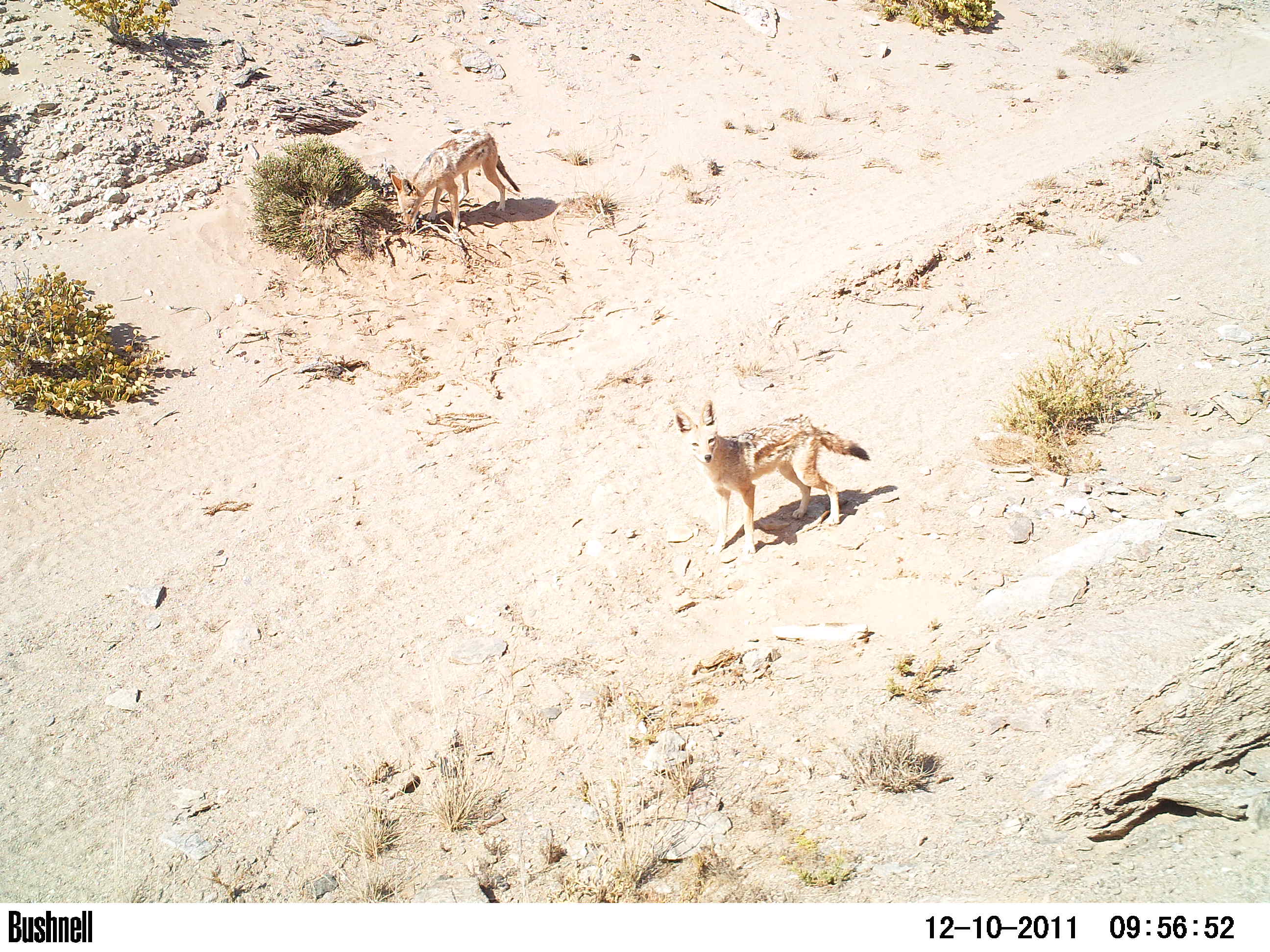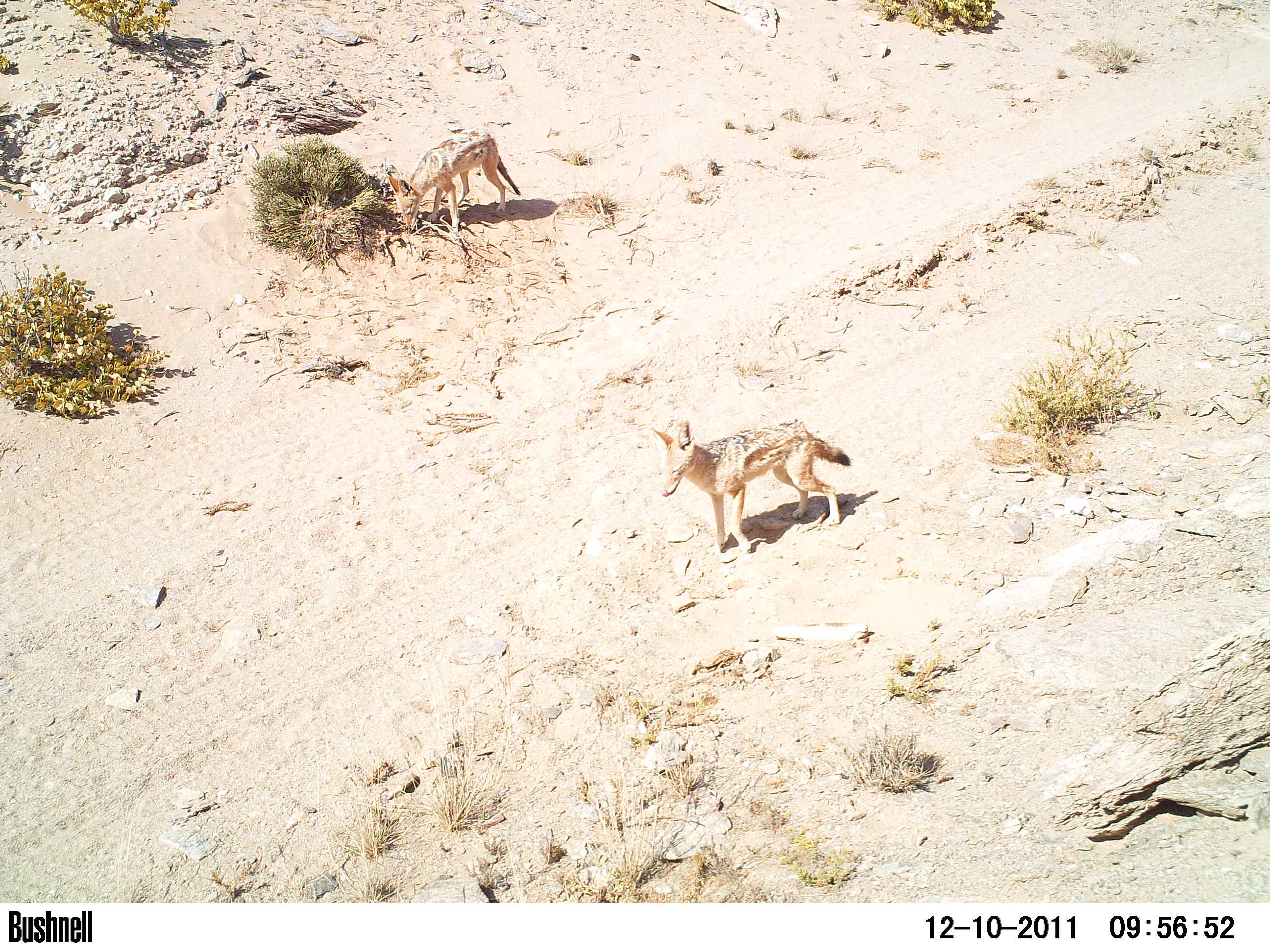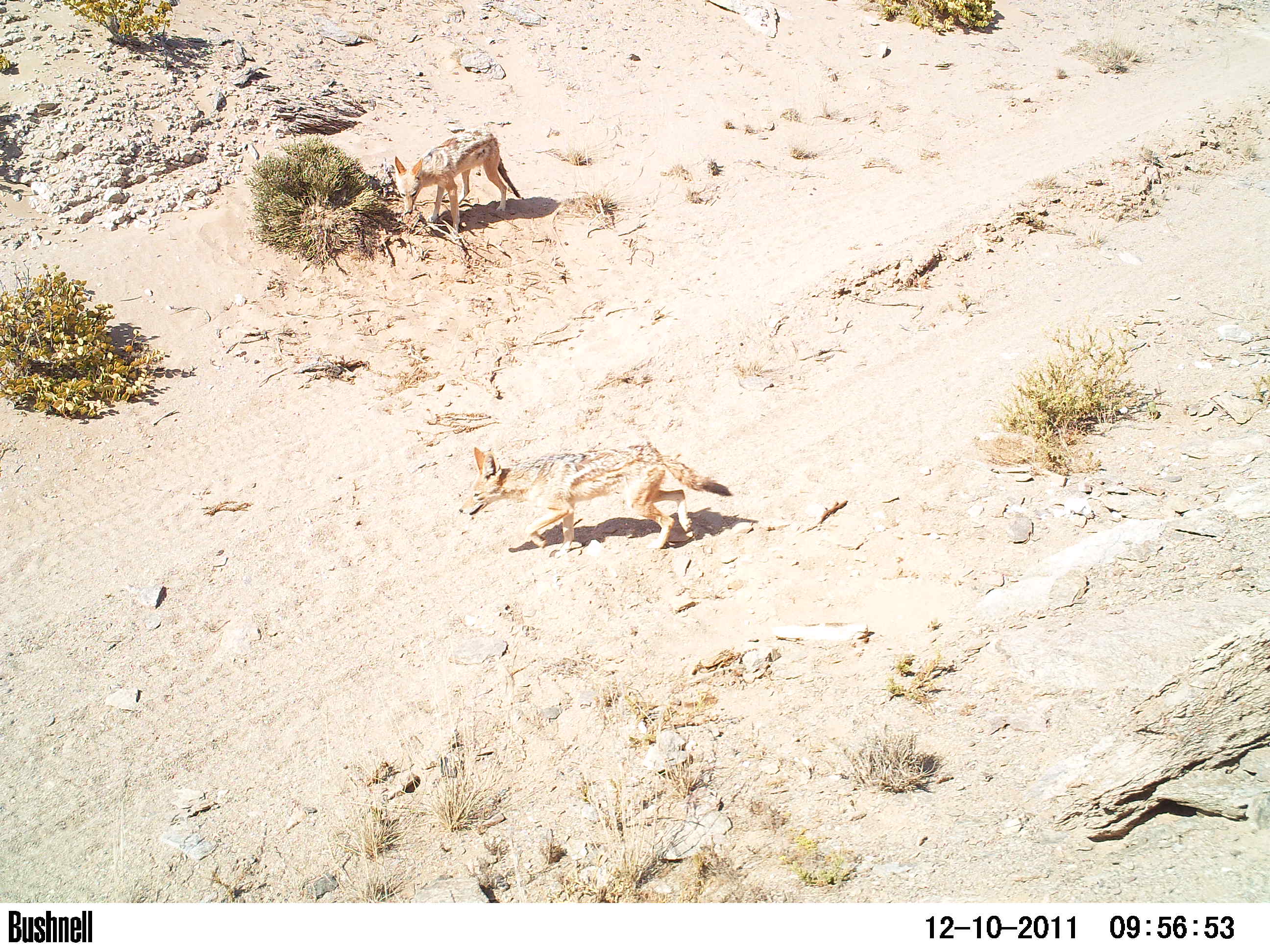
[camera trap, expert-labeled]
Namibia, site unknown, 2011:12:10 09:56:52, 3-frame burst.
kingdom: Animalia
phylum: Chordata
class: Mammalia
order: Carnivora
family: Canidae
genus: Lupulella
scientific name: Lupulella mesomelas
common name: black-backed jackal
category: canis mesomelas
Canis mesomelas (black-backed jackal) (Lupulella mesomelas).